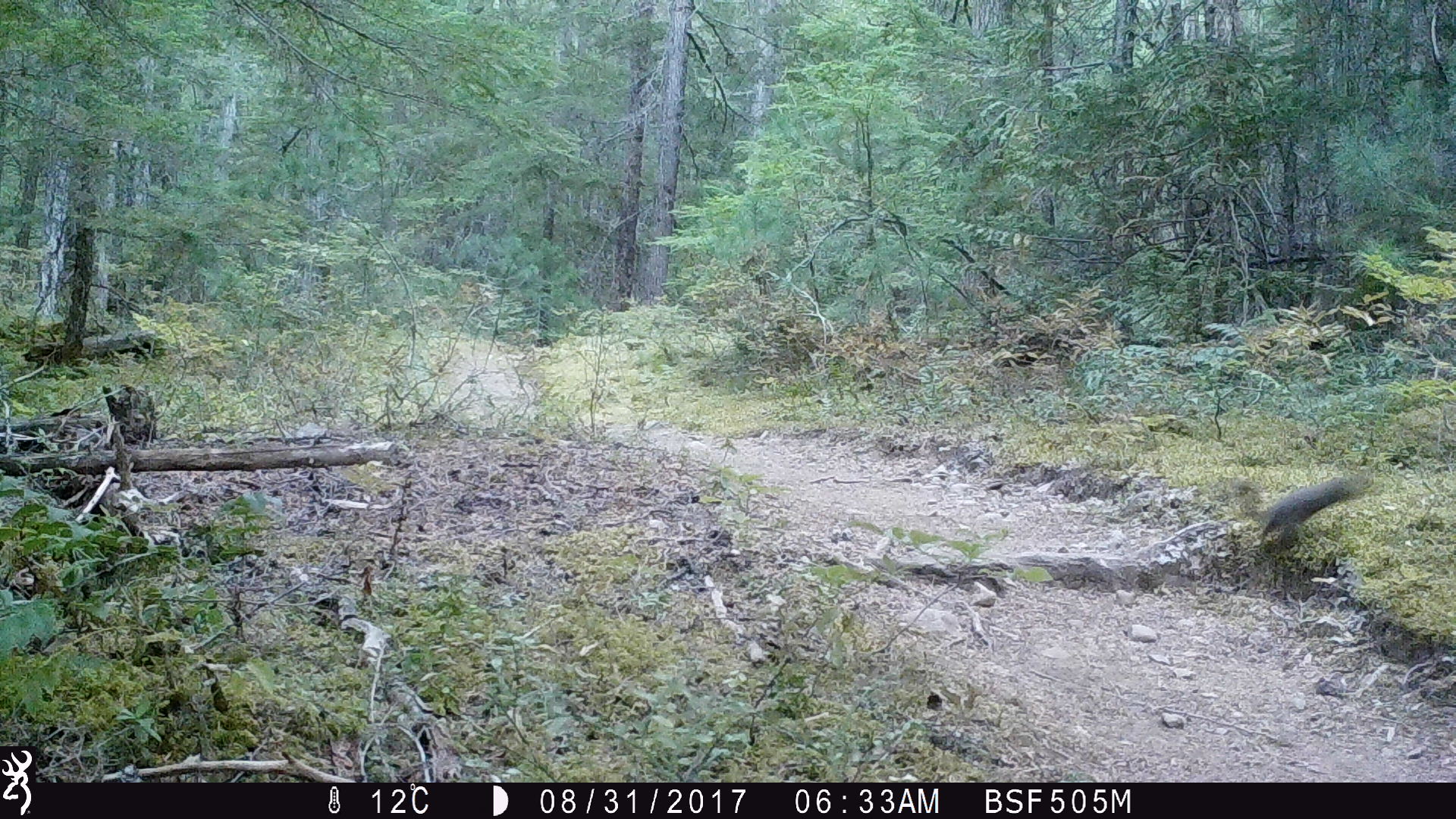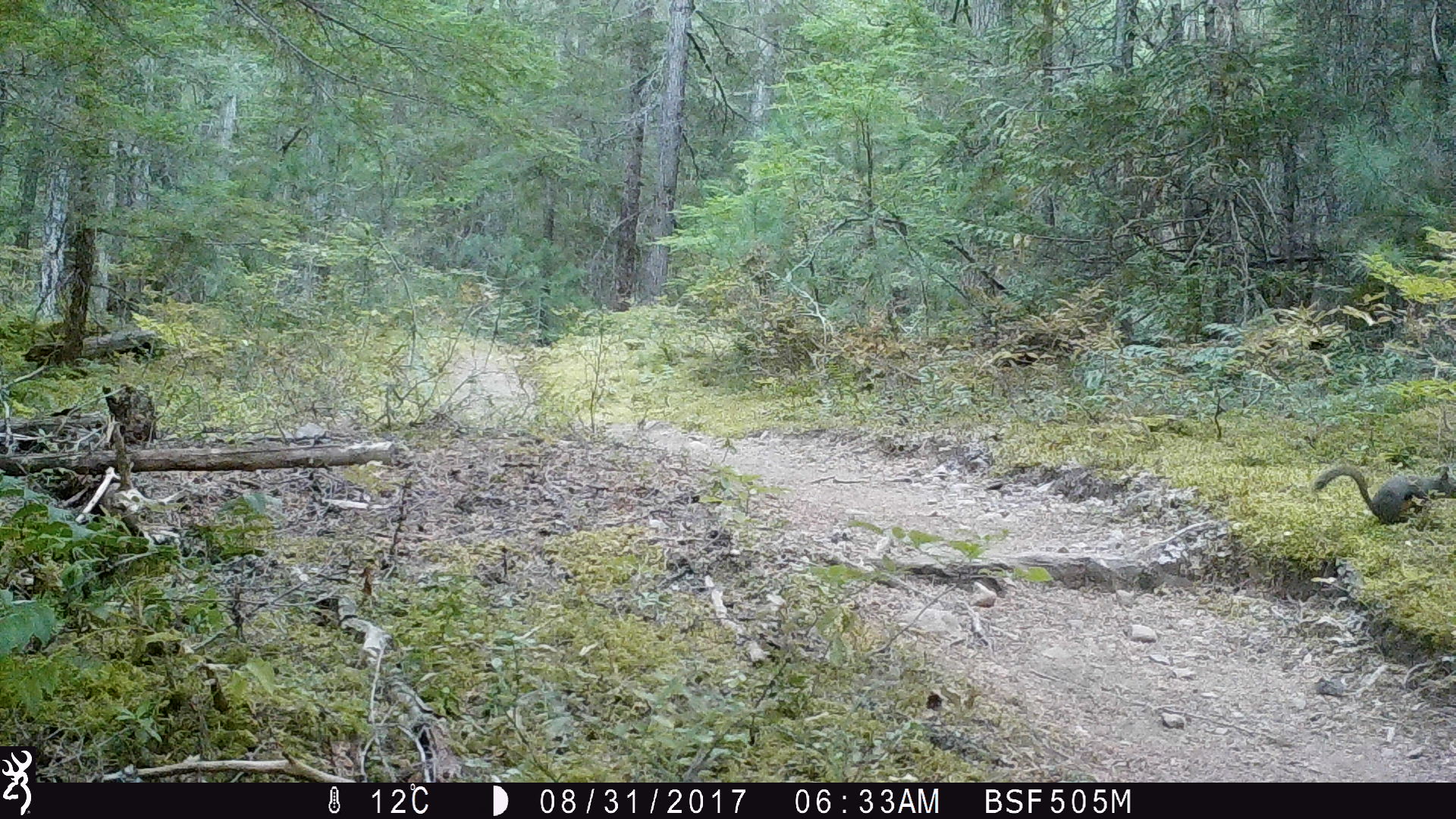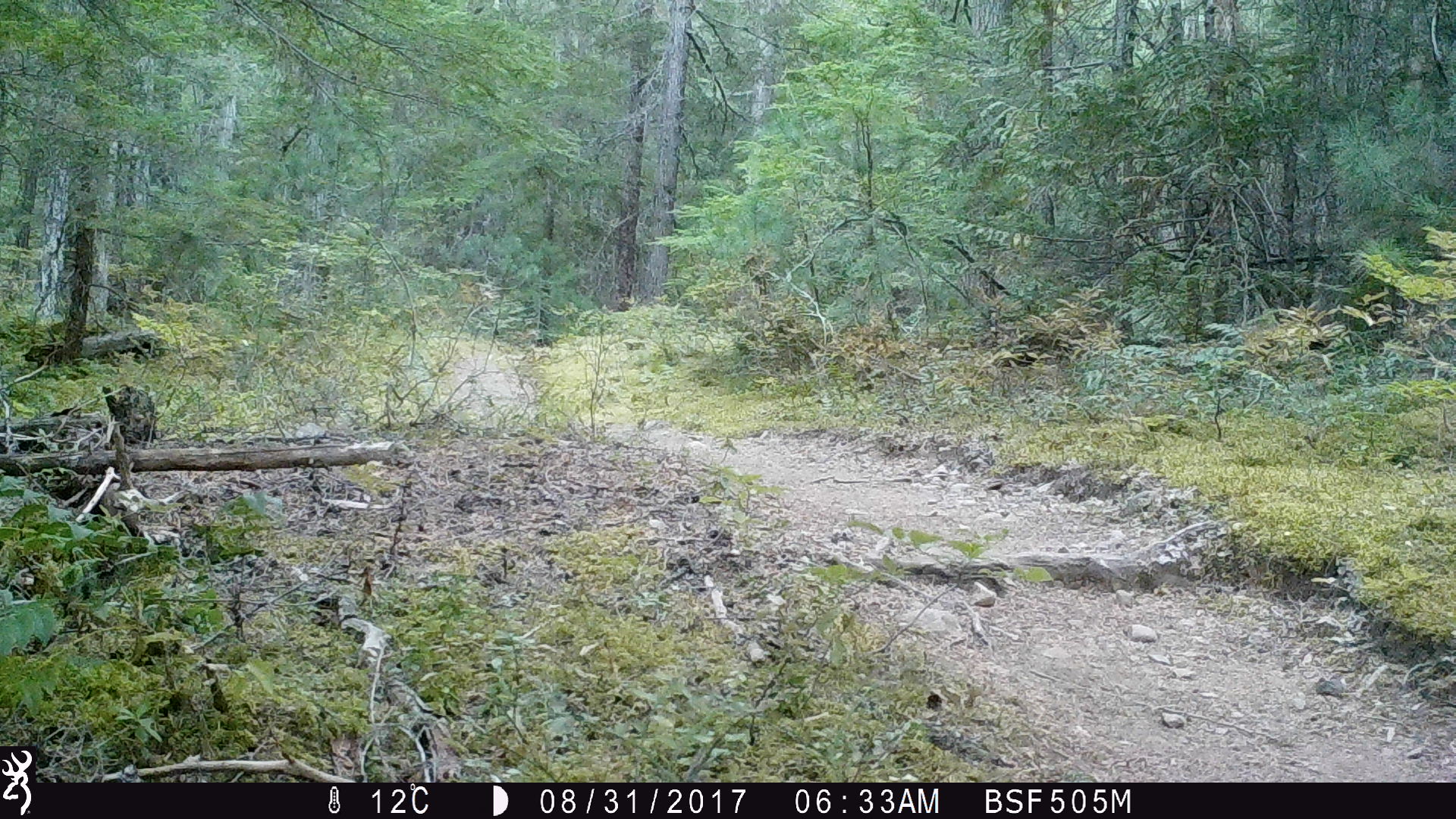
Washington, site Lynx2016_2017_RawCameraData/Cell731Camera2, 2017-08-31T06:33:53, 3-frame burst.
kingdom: Animalia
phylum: Chordata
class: Mammalia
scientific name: Mammalia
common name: small mammal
Small mammal (Mammalia). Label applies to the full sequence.